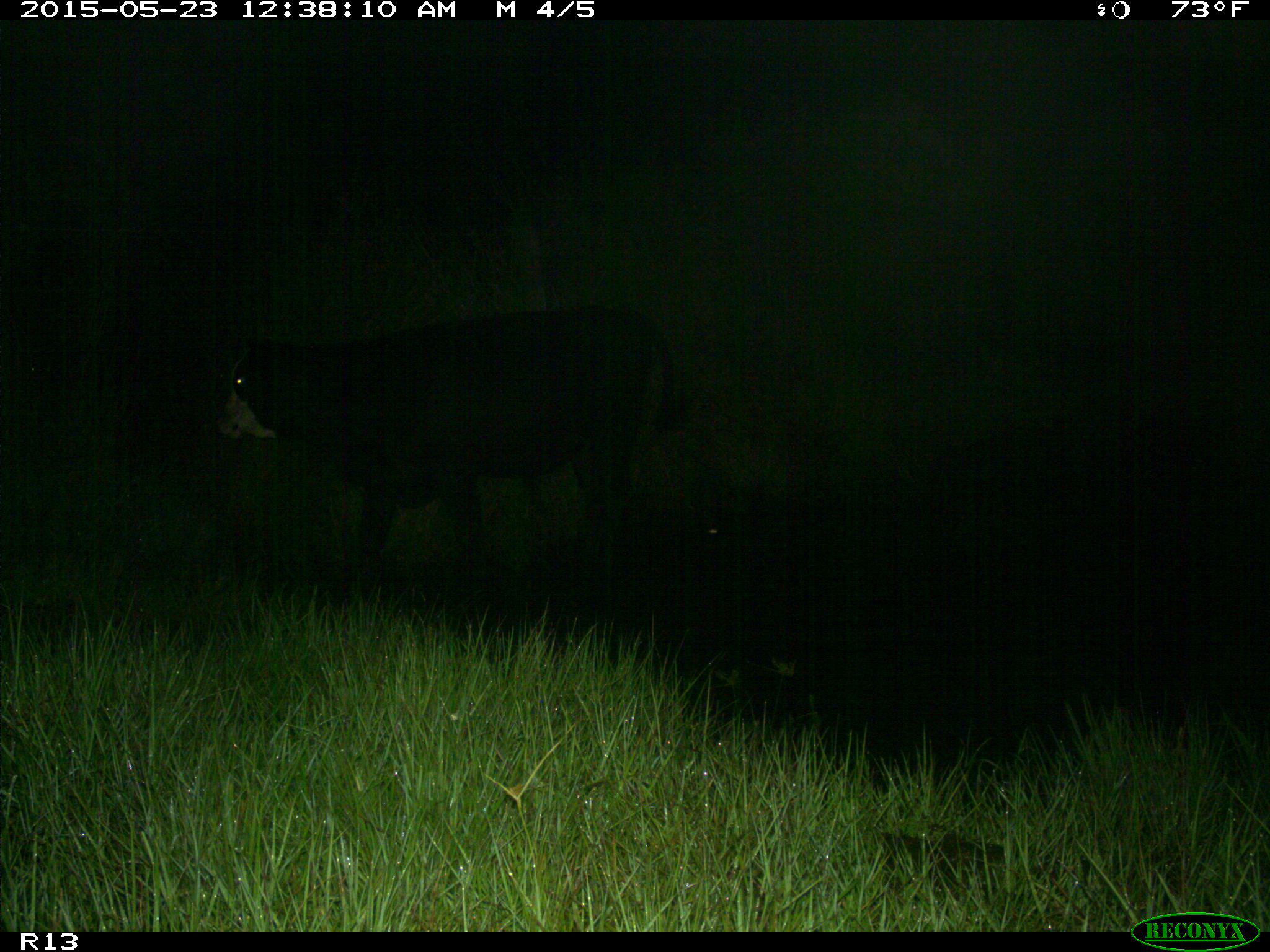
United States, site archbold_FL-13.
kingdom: Animalia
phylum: Chordata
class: Mammalia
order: Artiodactyla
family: Bovidae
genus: Bos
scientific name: Bos taurus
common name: domestic cow